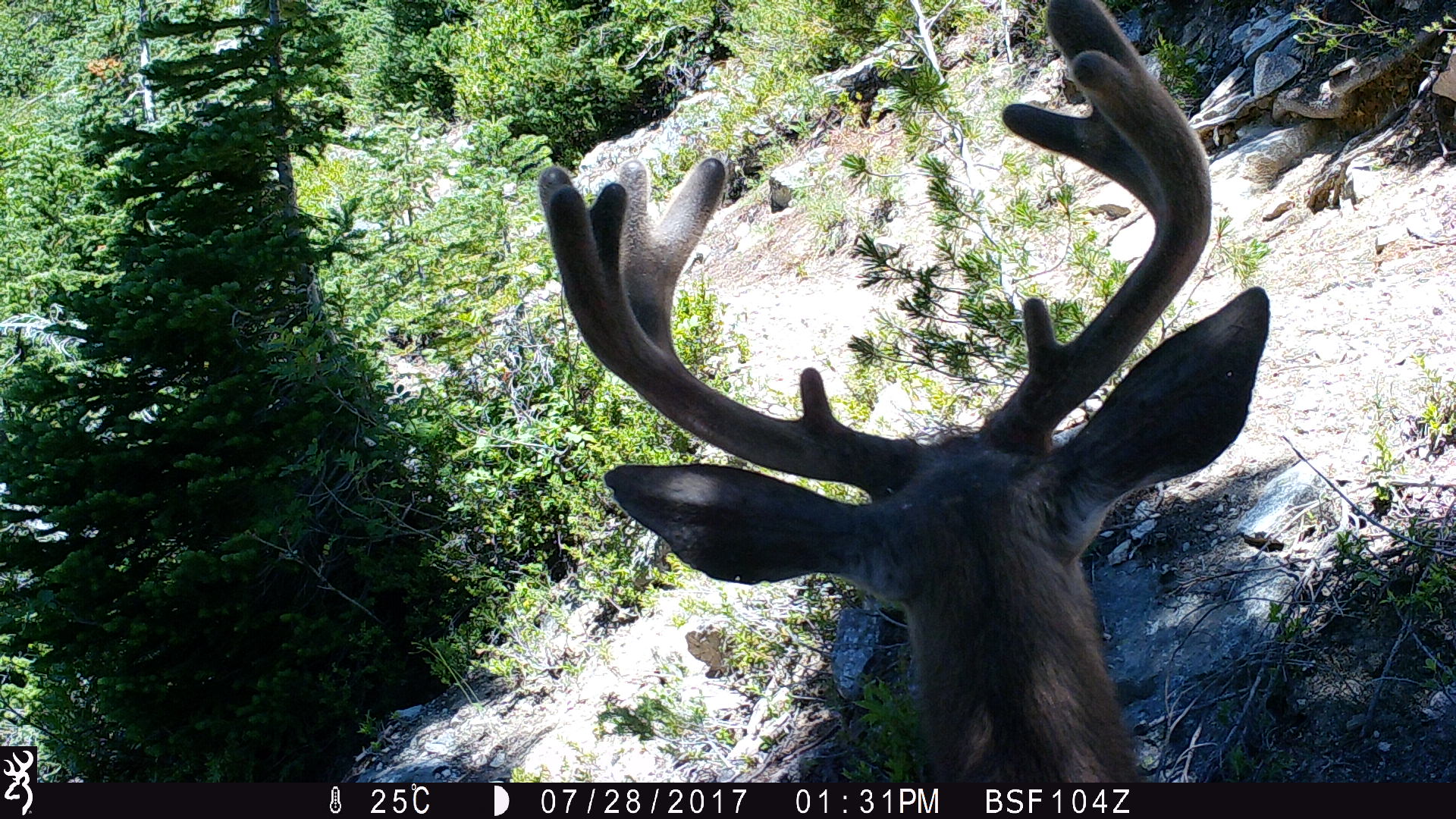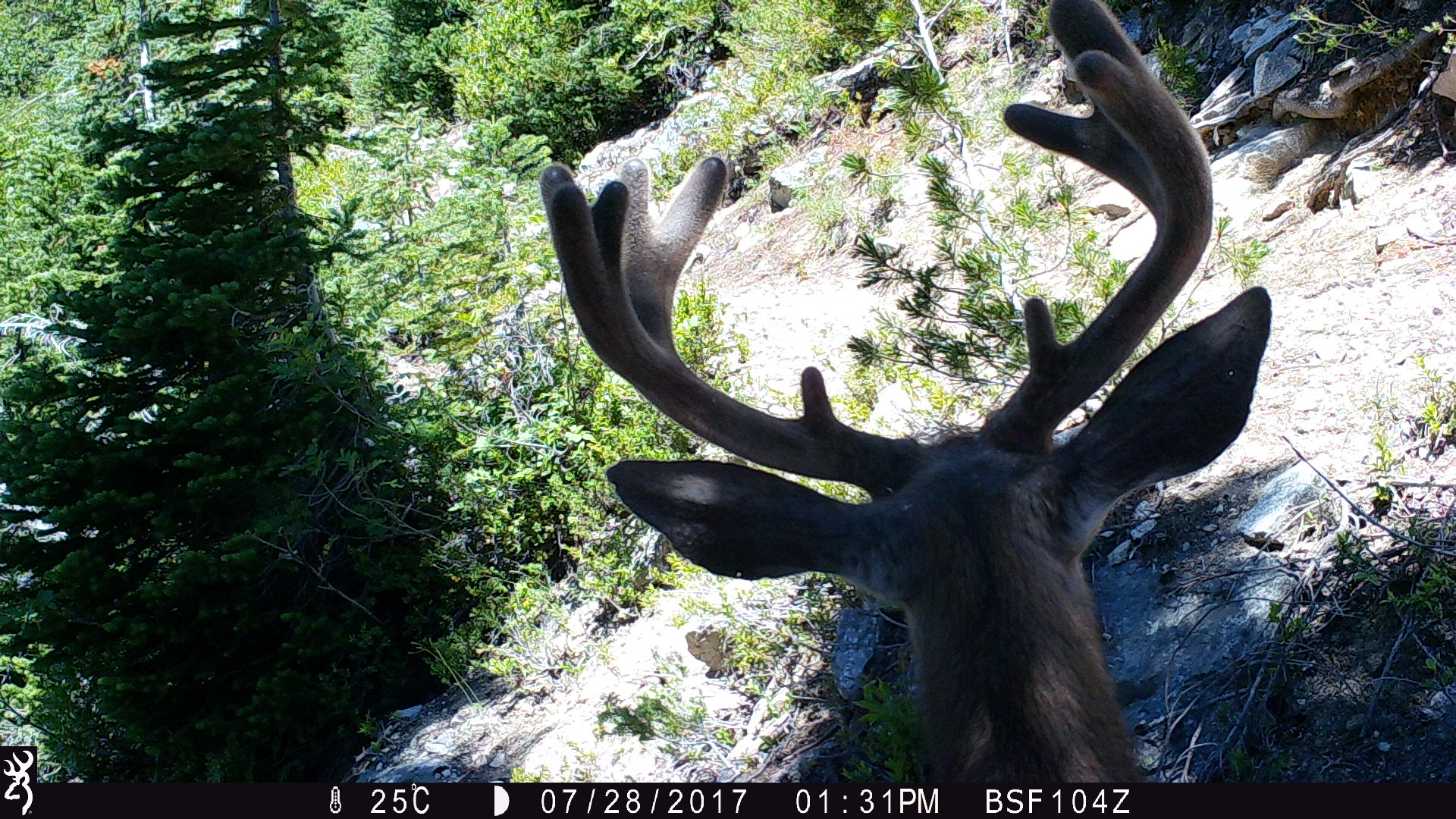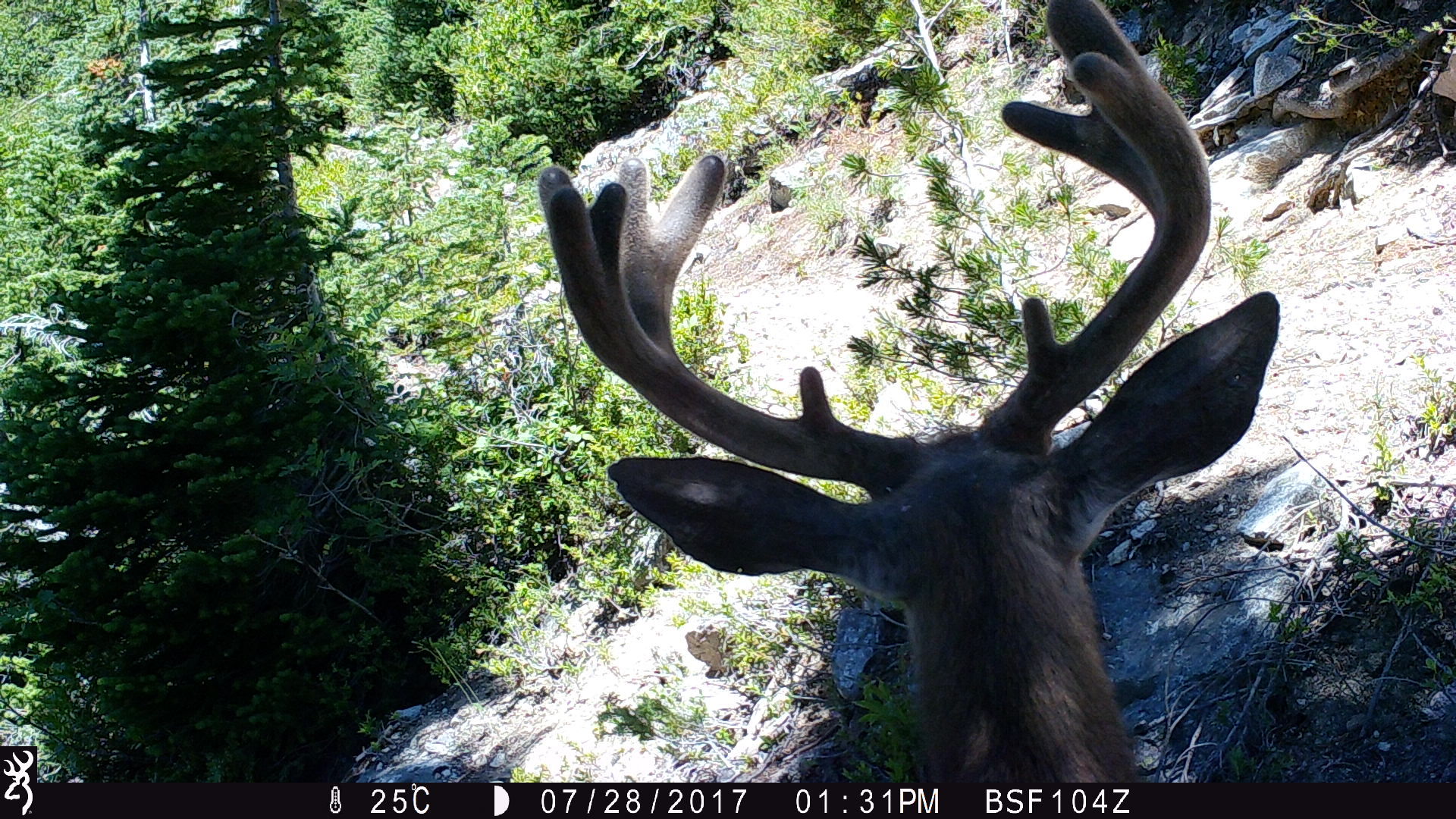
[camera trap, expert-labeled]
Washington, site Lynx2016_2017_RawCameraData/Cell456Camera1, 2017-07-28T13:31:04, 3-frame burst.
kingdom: Animalia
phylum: Chordata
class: Mammalia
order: Artiodactyla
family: Cervidae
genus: Odocoileus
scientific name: Odocoileus hemionus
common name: mule deer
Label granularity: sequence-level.